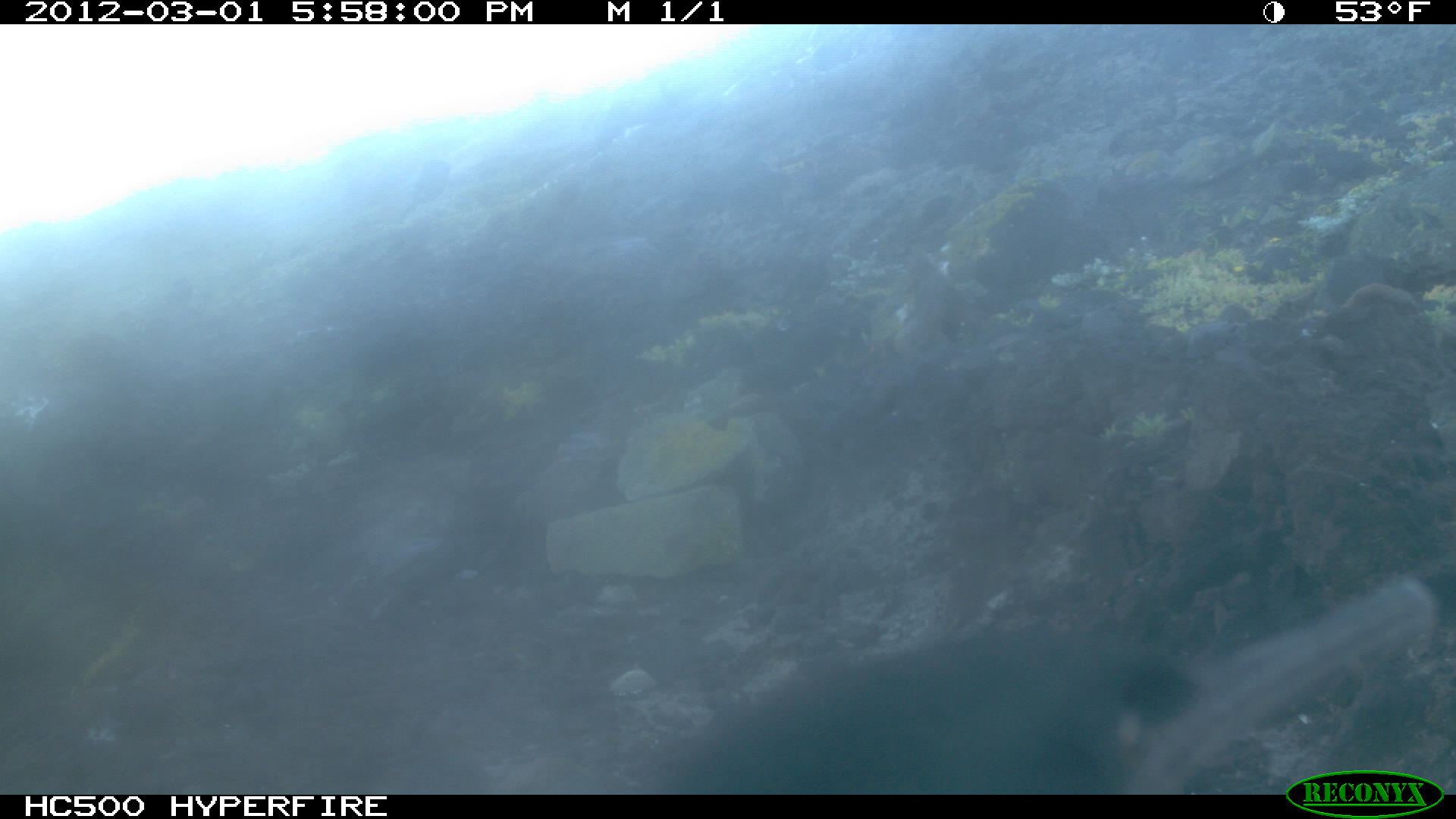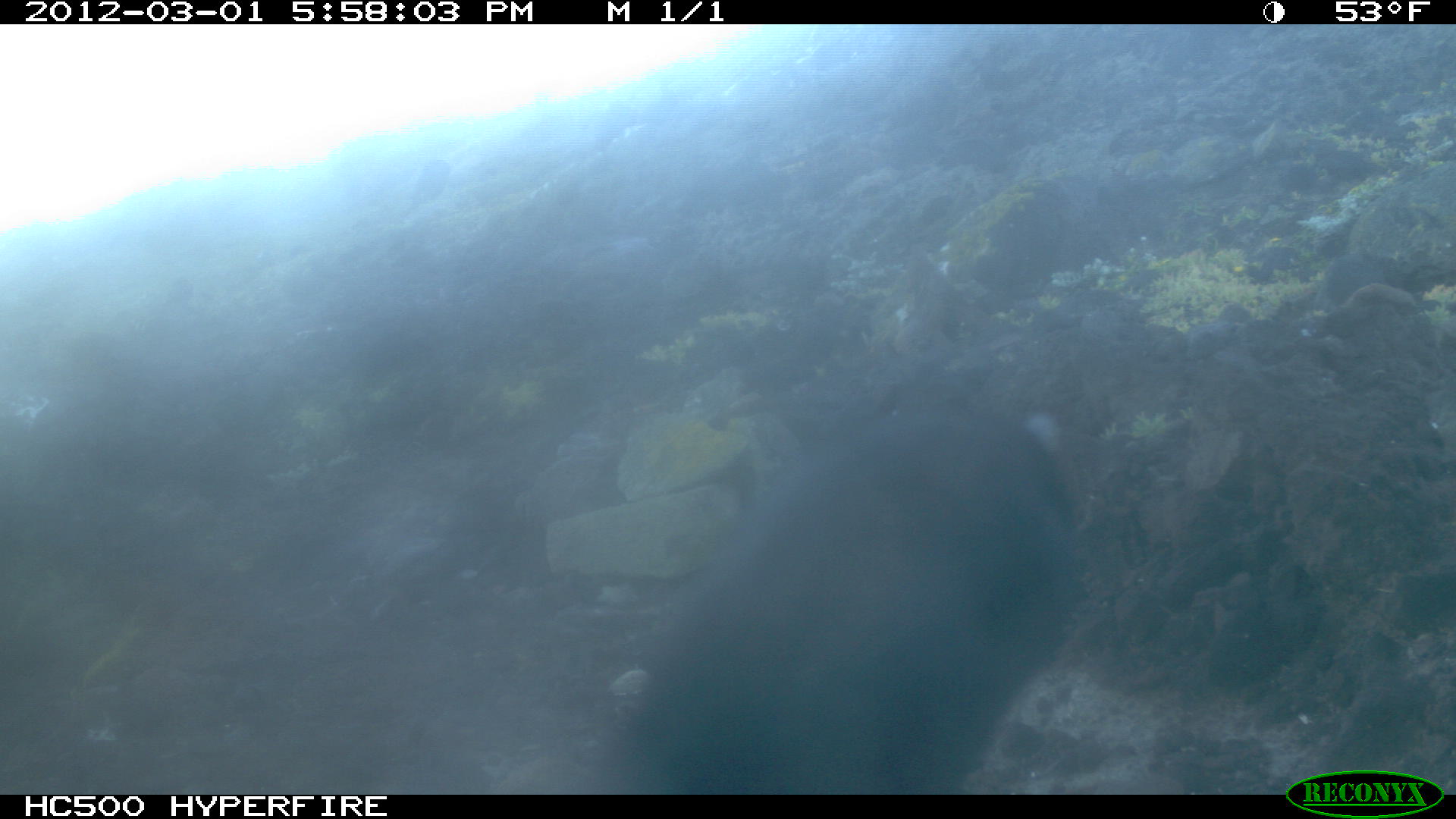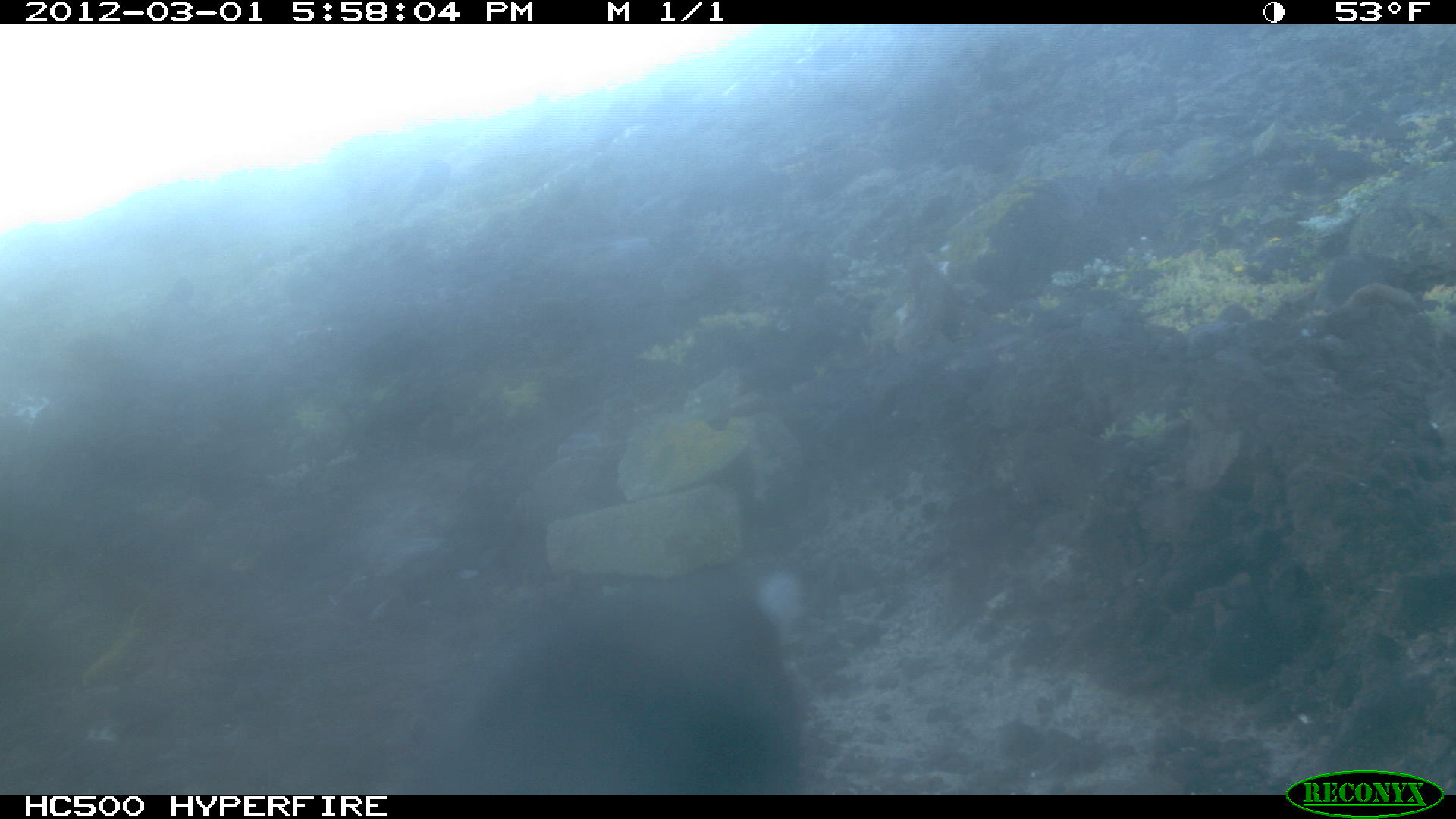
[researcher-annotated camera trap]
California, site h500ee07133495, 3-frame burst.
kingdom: Animalia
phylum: Chordata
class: Aves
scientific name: Aves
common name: bird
Bird (Aves).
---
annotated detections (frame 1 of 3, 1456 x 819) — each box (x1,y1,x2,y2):
bird: (644,568,1455,789)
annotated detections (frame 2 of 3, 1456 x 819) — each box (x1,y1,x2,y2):
bird: (507,413,1081,792)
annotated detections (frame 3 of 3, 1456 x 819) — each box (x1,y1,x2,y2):
bird: (378,563,823,795)